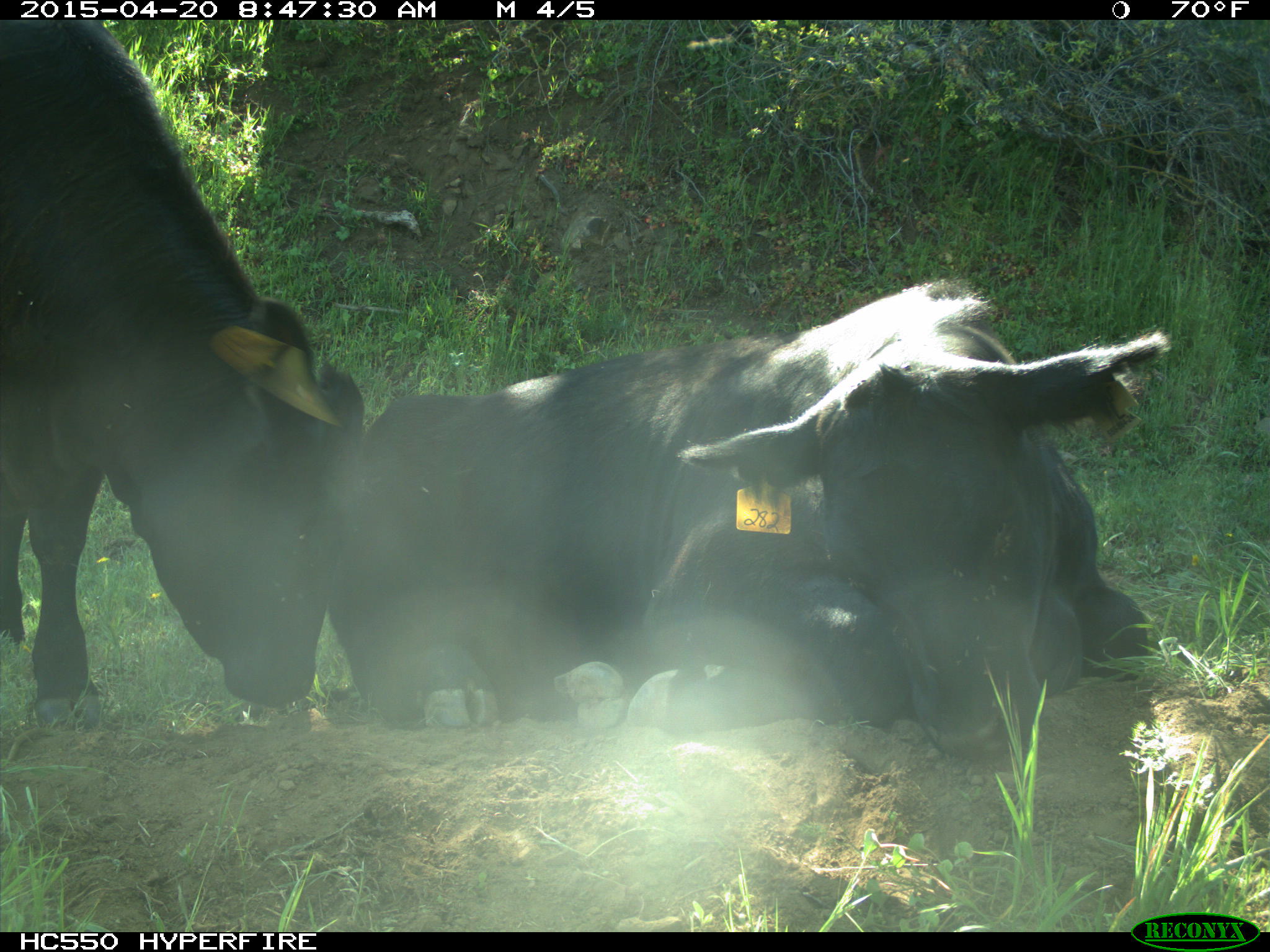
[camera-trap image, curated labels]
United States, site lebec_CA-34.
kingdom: Animalia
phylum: Chordata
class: Mammalia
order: Artiodactyla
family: Bovidae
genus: Bos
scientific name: Bos taurus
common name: domestic cow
Bos taurus (domestic cow).